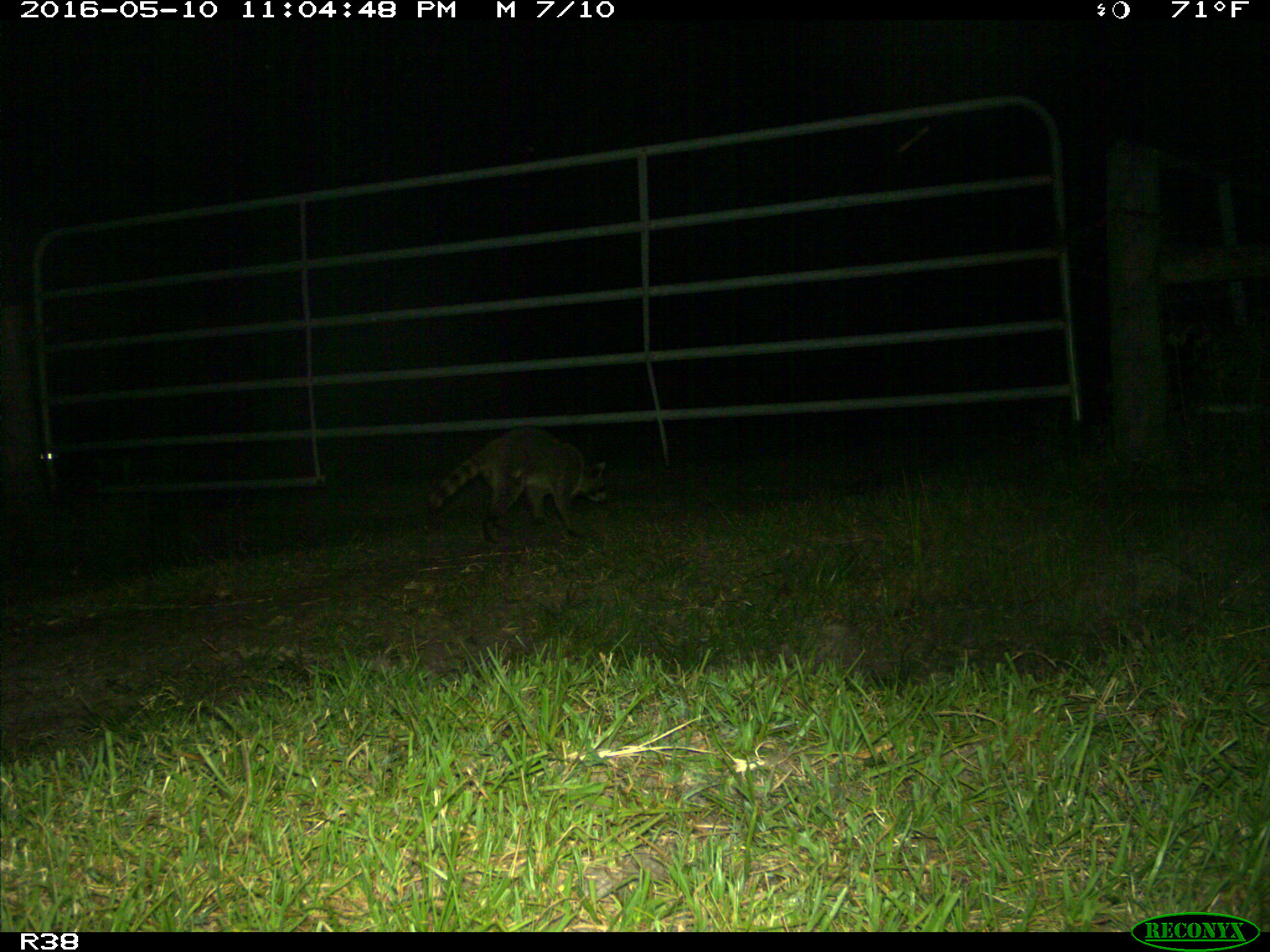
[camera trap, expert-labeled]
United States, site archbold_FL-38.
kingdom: Animalia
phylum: Chordata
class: Mammalia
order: Carnivora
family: Procyonidae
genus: Procyon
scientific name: Procyon lotor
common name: common raccoon